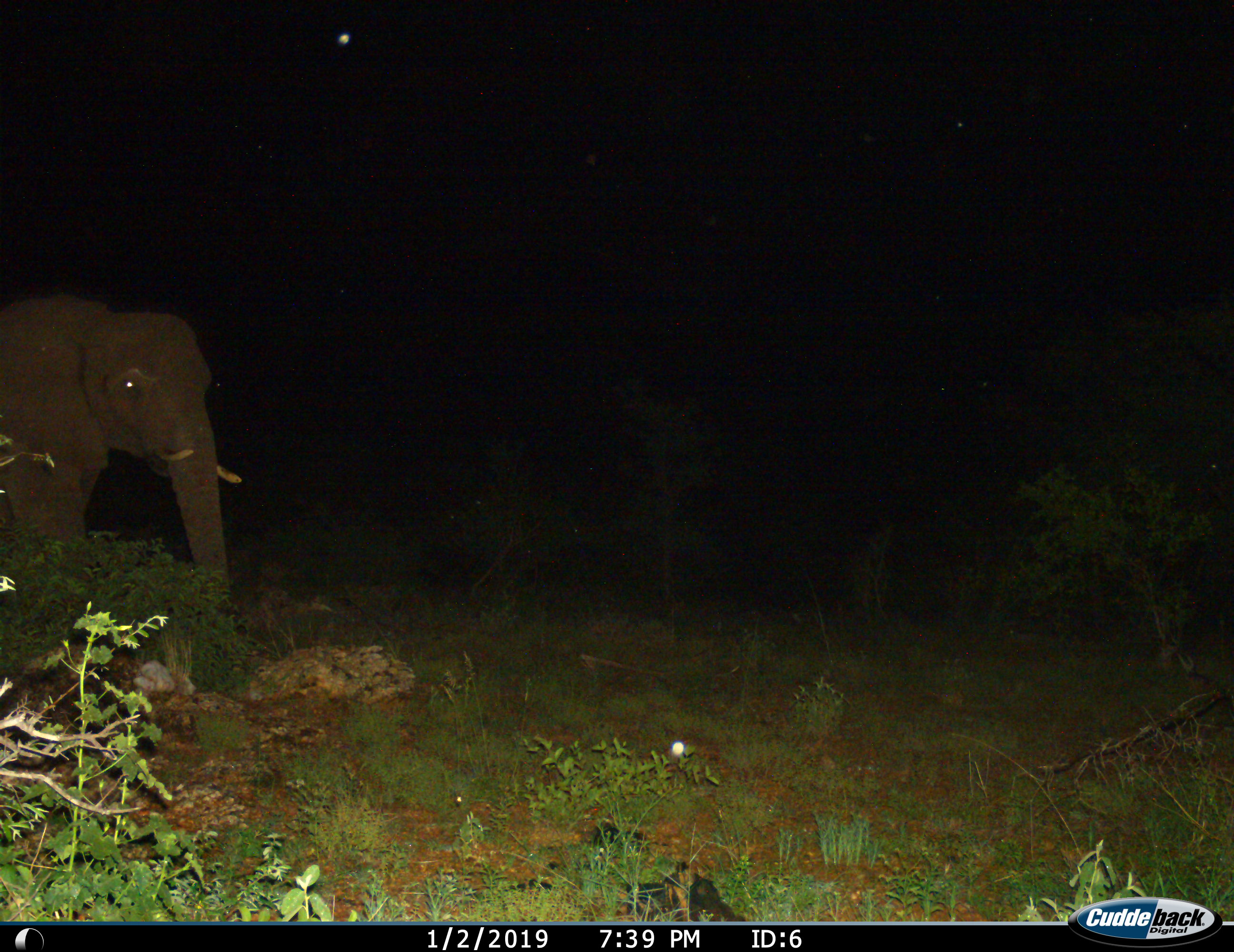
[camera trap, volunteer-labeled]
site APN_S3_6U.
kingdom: Animalia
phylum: Chordata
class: Mammalia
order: Proboscidea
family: Elephantidae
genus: Loxodonta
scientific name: Loxodonta africana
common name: african bush elephant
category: elephant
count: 1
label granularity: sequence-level